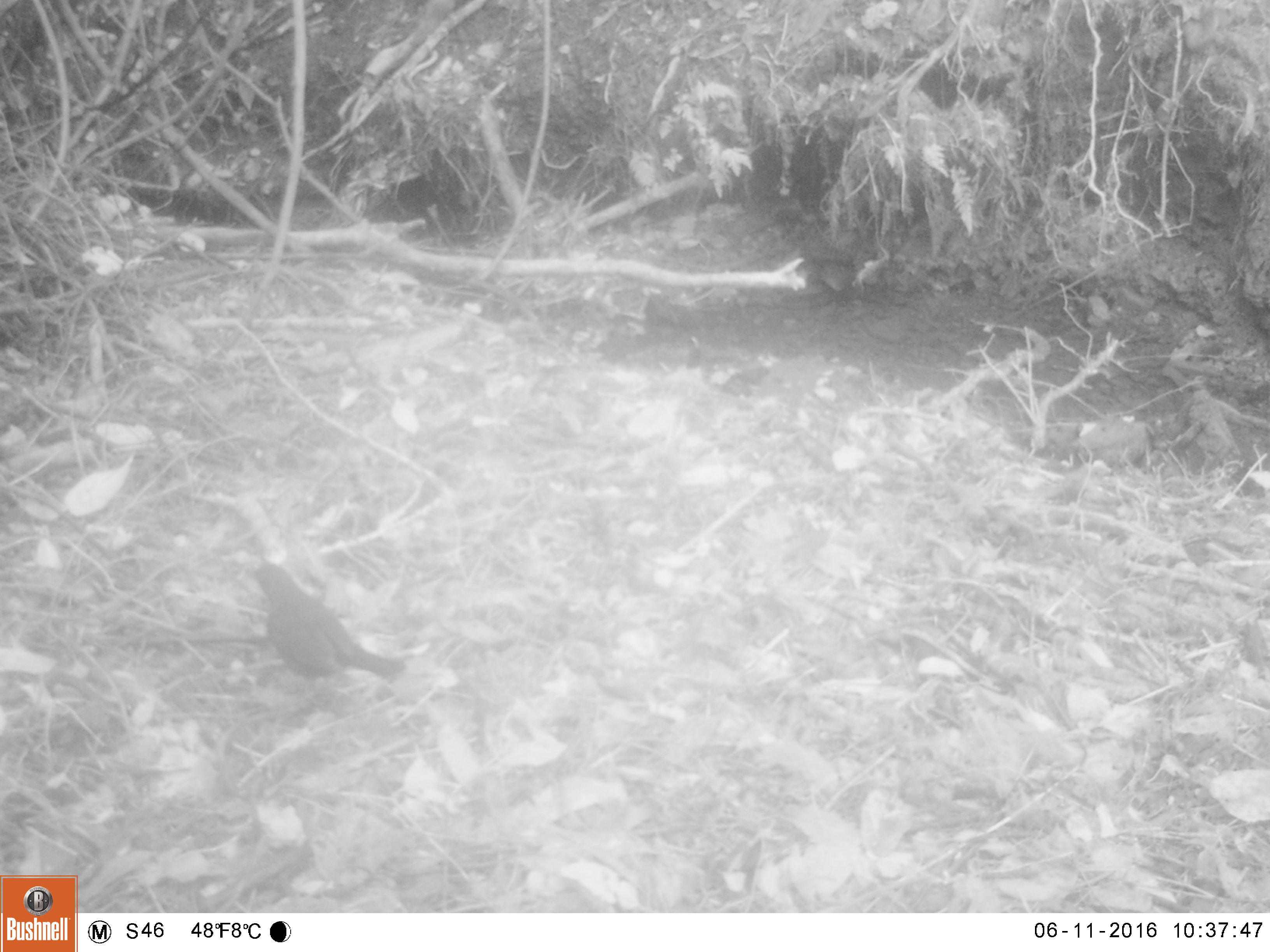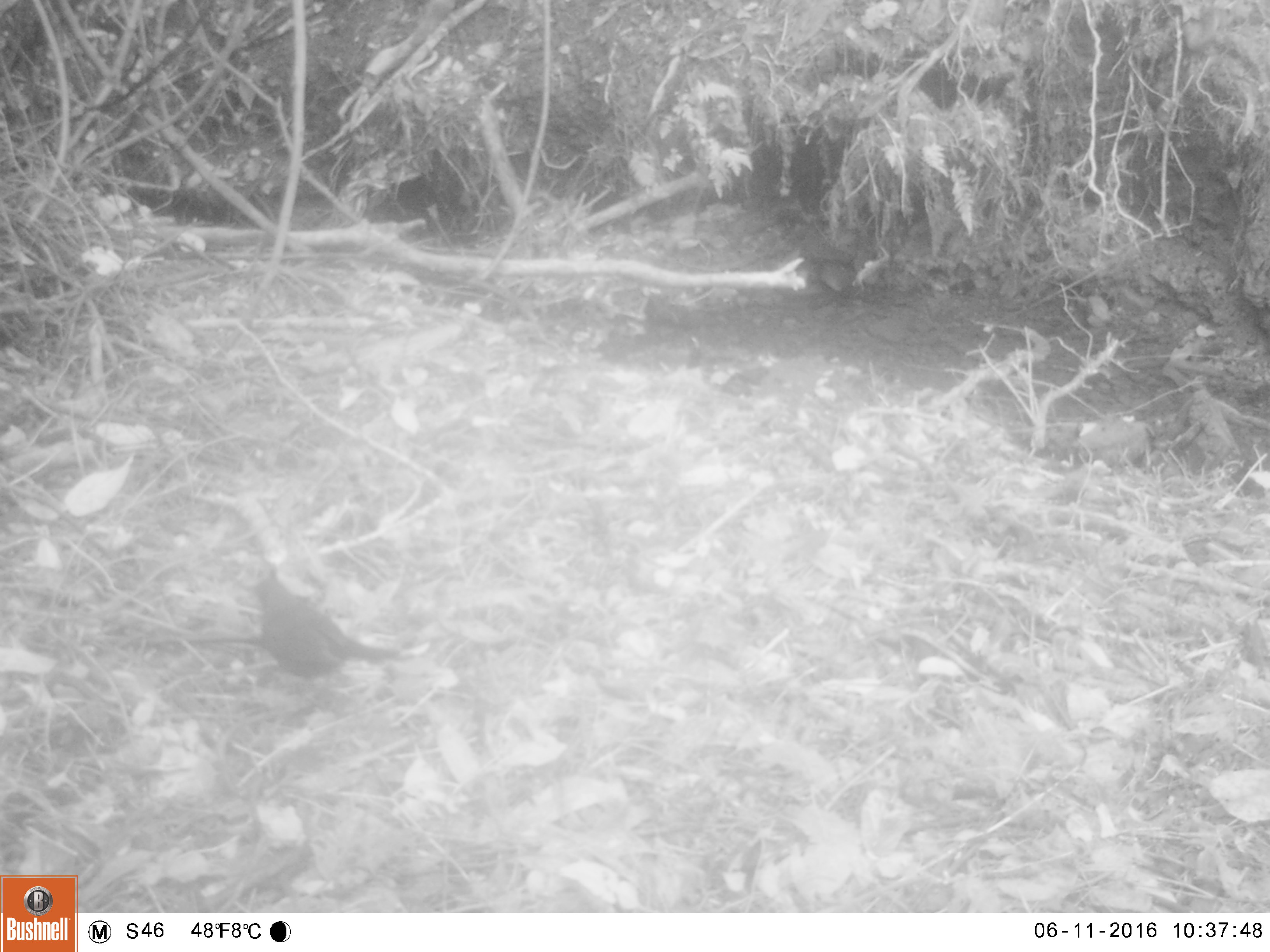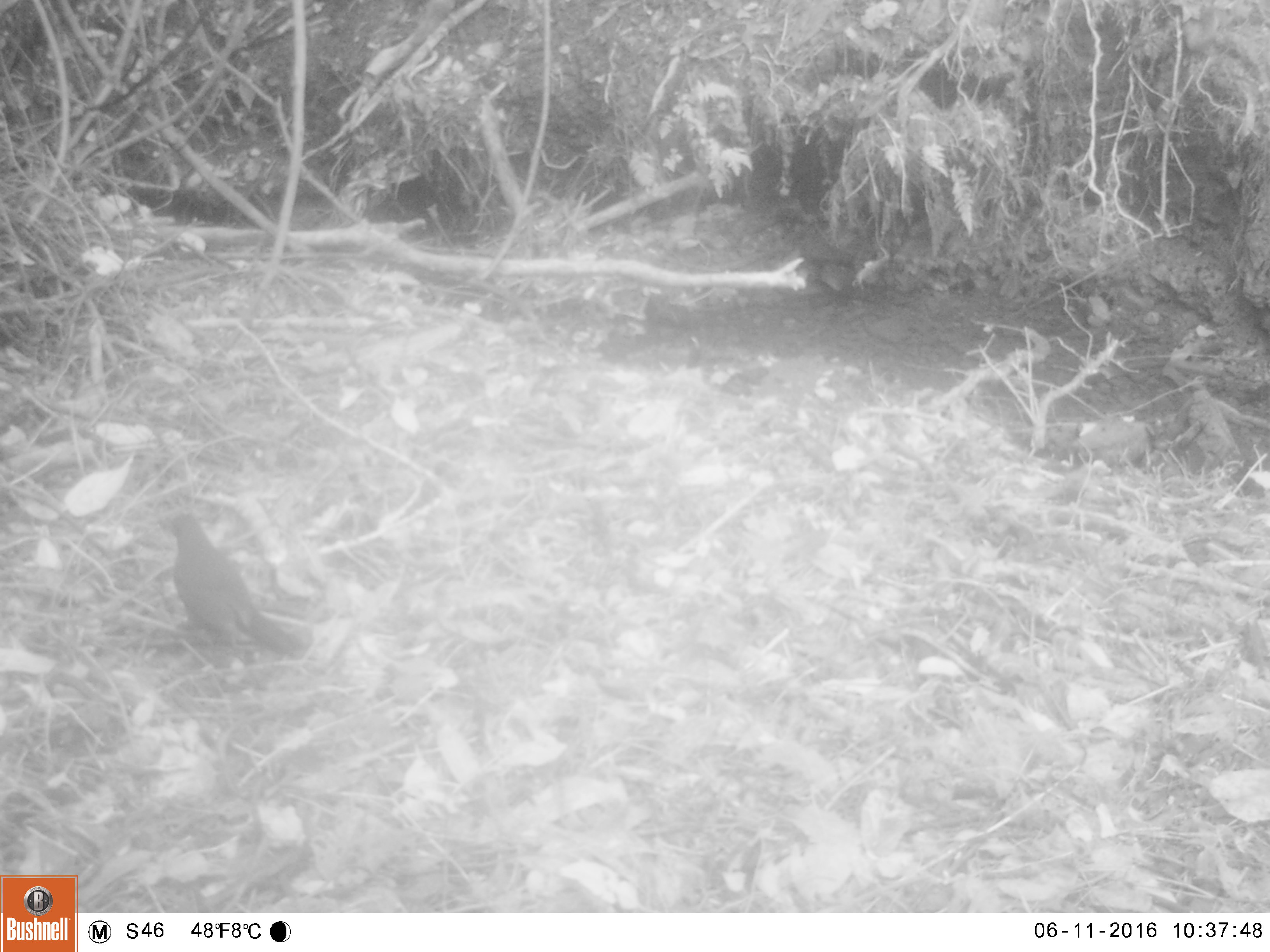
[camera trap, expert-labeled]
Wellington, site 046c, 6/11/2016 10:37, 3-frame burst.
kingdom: Animalia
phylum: Chordata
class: Aves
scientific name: Aves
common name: bird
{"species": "bird (Aves)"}